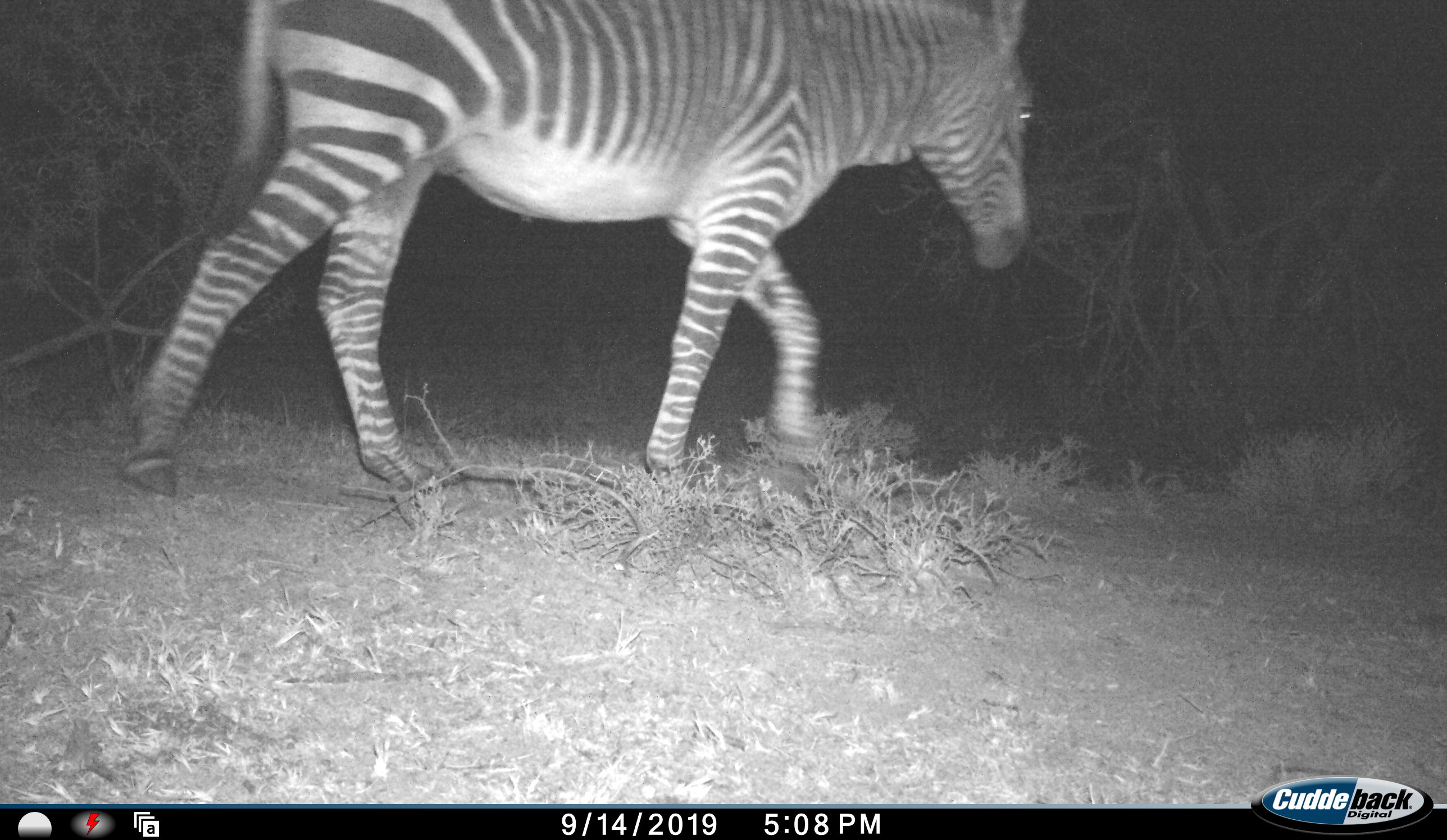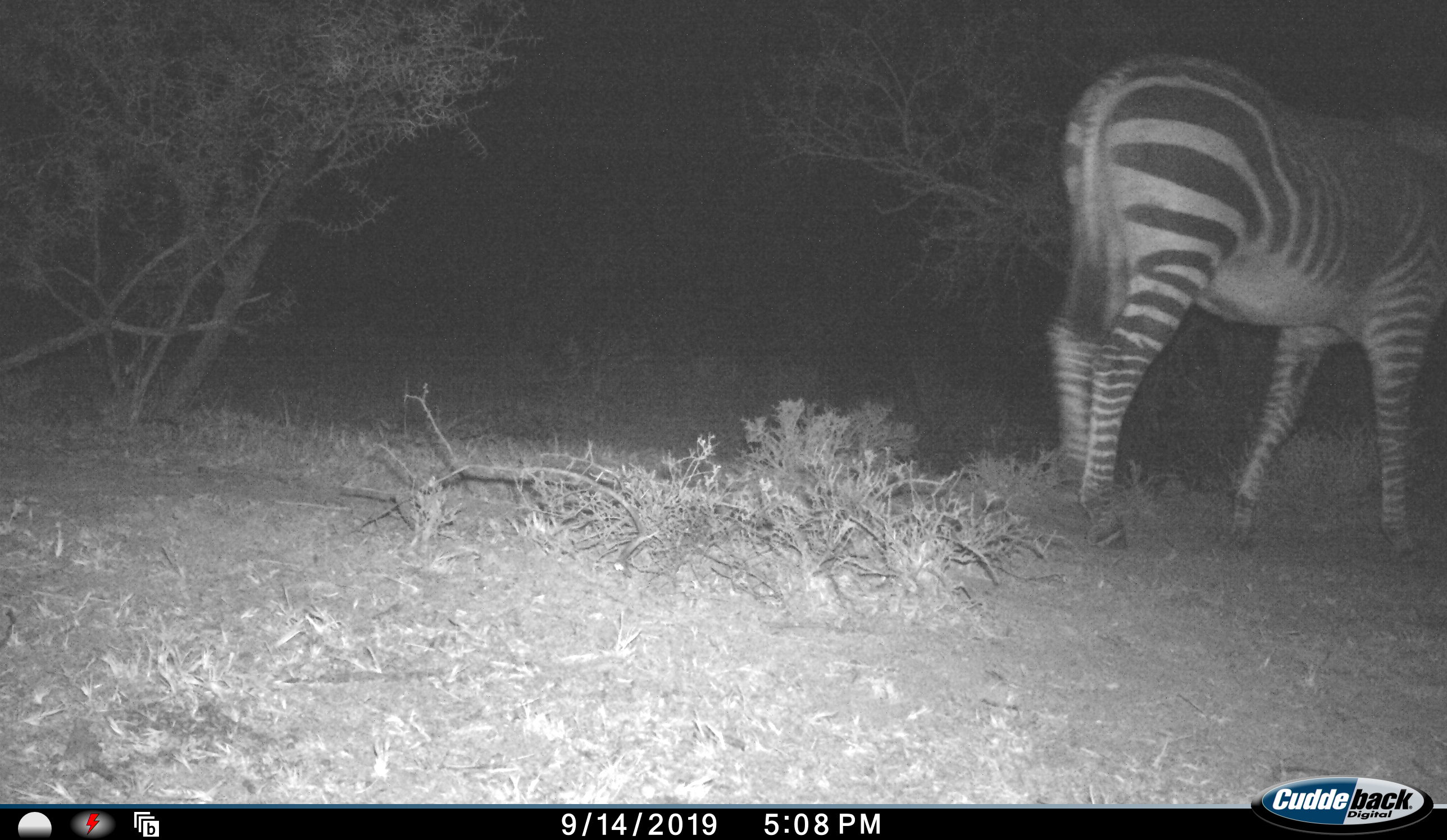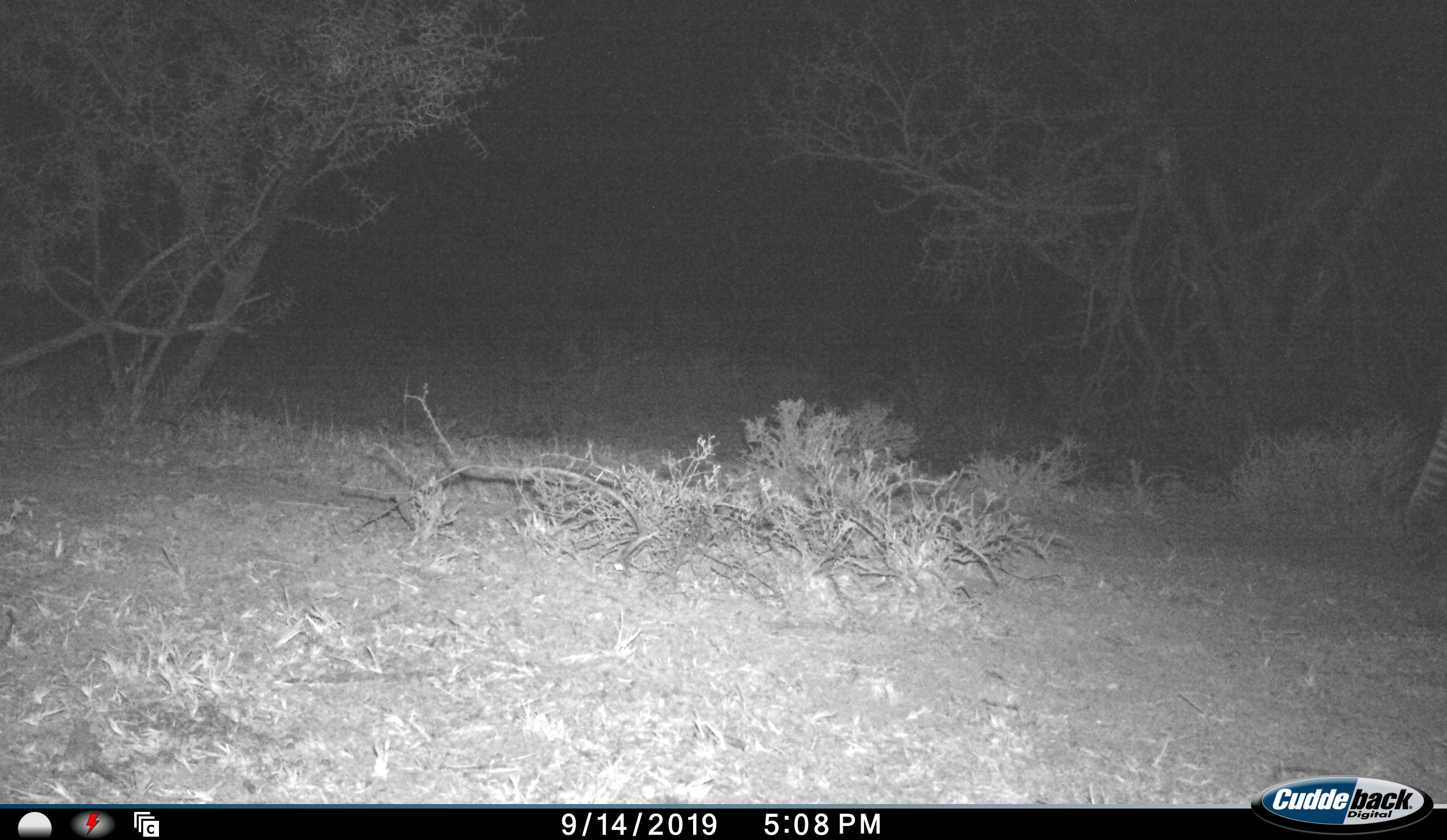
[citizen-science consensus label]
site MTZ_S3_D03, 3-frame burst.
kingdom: Animalia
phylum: Chordata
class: Mammalia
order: Perissodactyla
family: Equidae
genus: Equus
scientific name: Equus zebra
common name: mountain zebra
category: zebramountain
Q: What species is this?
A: Zebramountain (mountain zebra) (Equus zebra).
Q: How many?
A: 1.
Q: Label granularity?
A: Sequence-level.